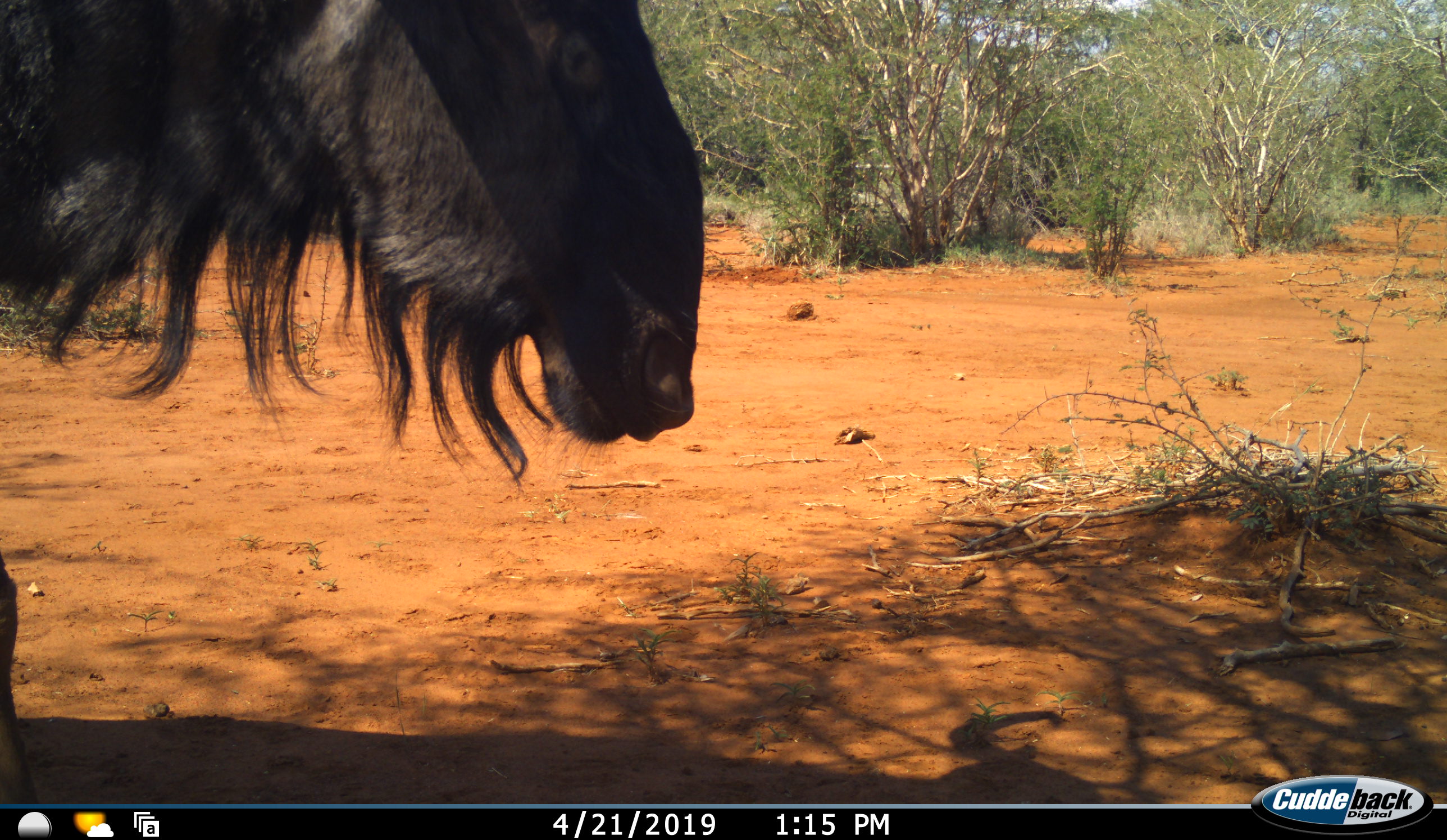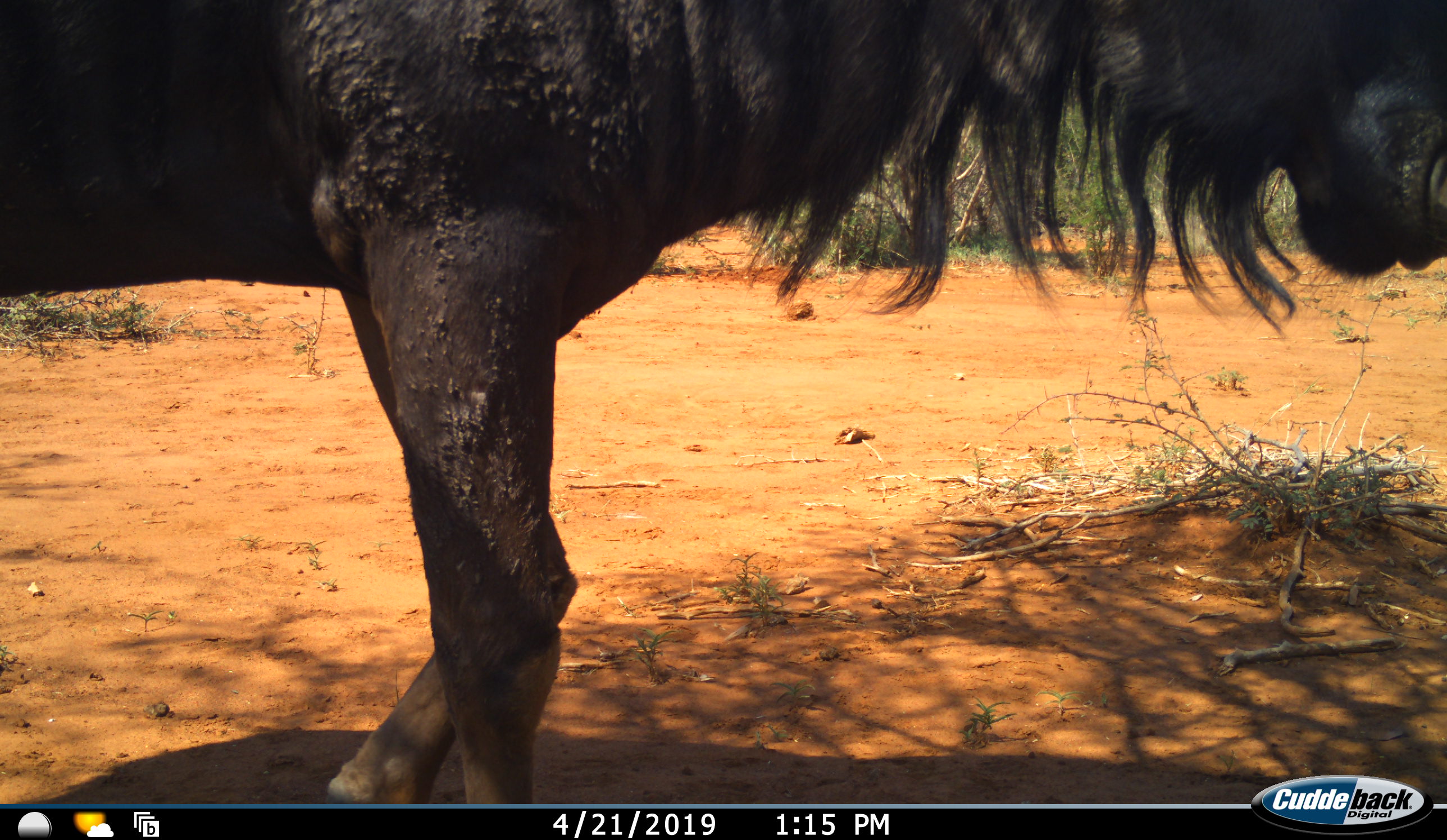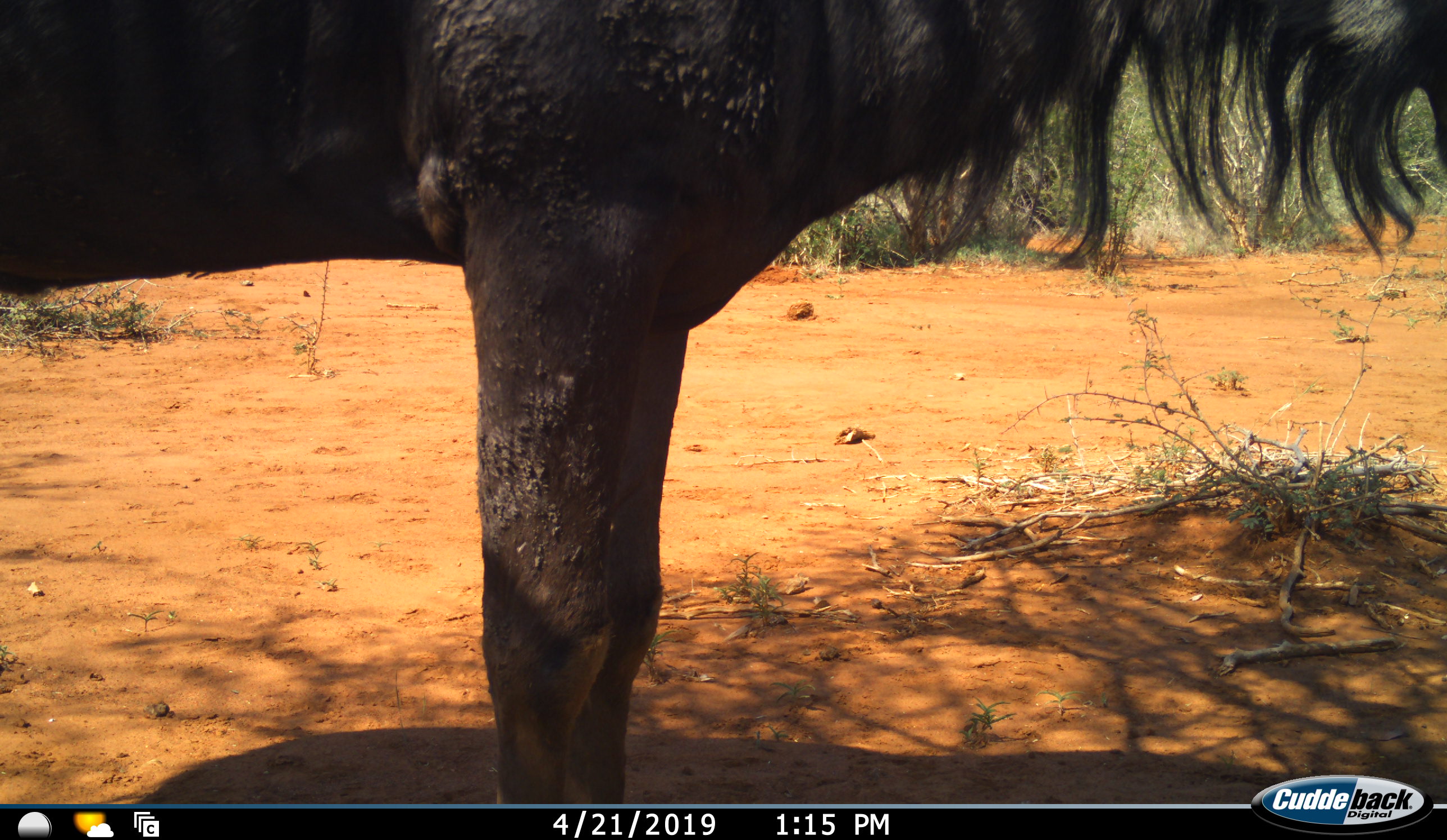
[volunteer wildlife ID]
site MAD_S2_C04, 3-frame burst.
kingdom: Animalia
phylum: Chordata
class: Mammalia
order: Artiodactyla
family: Bovidae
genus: Connochaetes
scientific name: Connochaetes taurinus taurinus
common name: blue wildebeest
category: wildebeestblue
Wildebeestblue (blue wildebeest) (Connochaetes taurinus taurinus), count 1. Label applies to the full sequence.